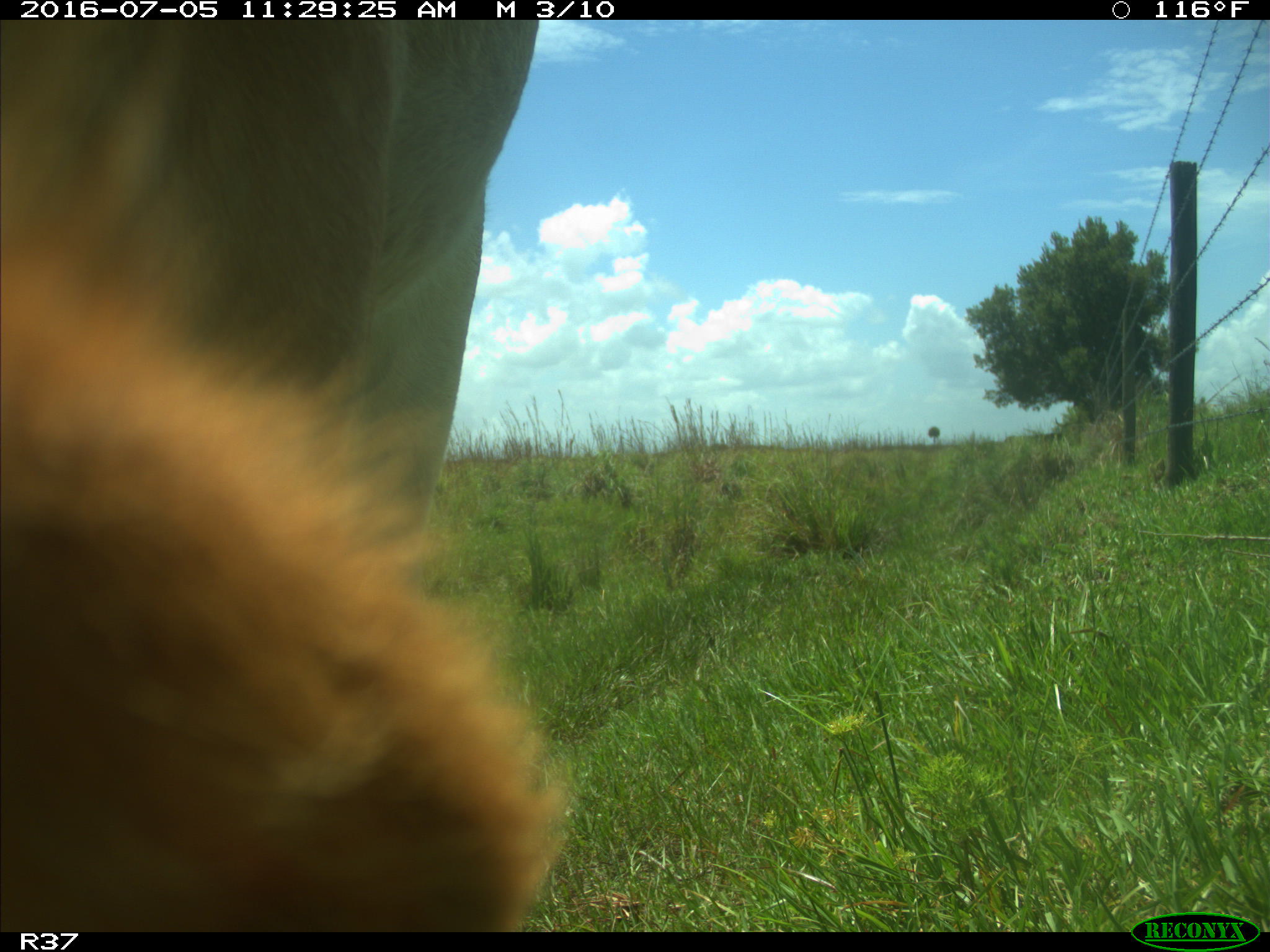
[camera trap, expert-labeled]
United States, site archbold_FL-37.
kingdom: Animalia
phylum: Chordata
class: Mammalia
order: Artiodactyla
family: Bovidae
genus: Bos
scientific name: Bos taurus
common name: domestic cow